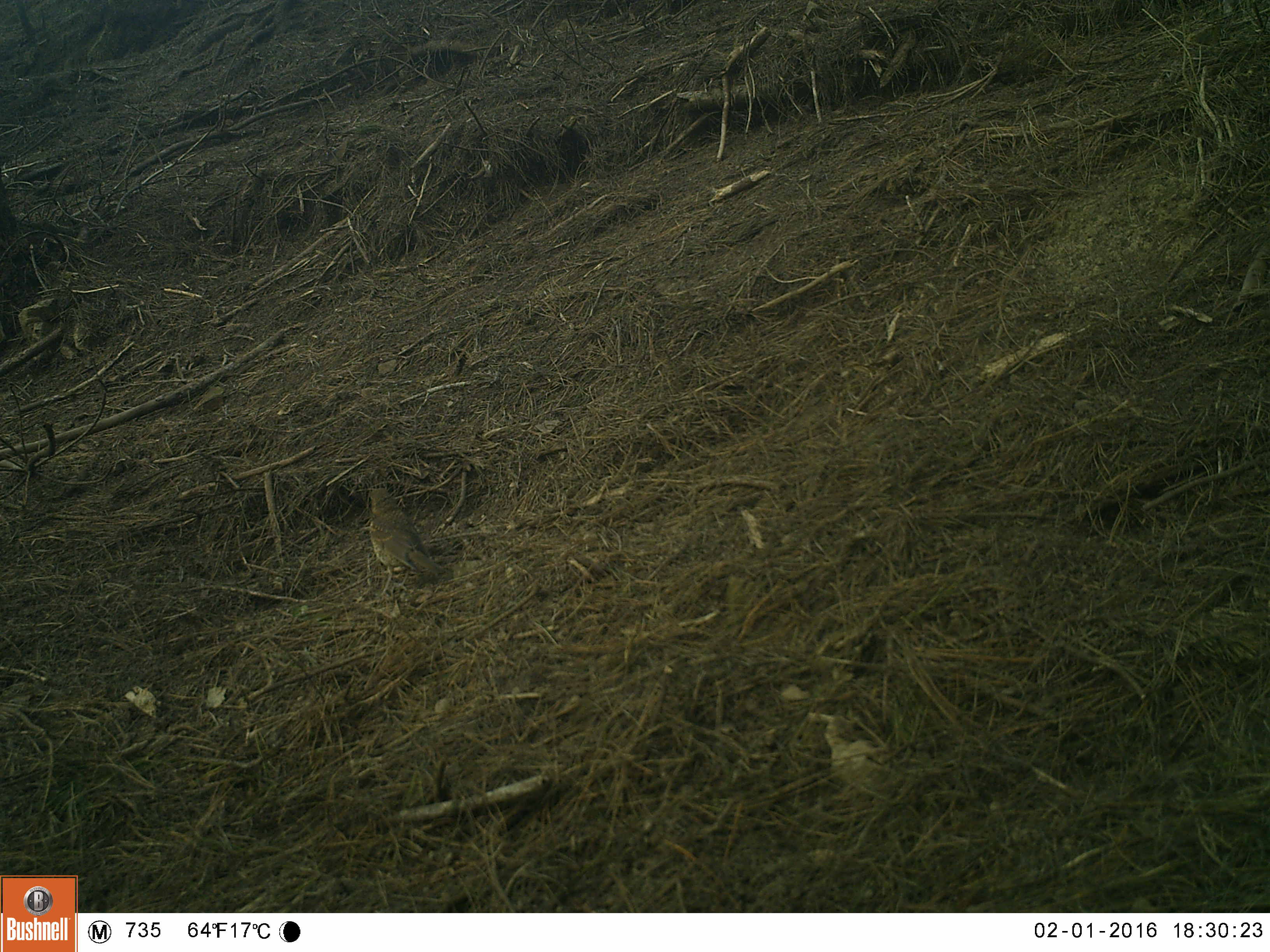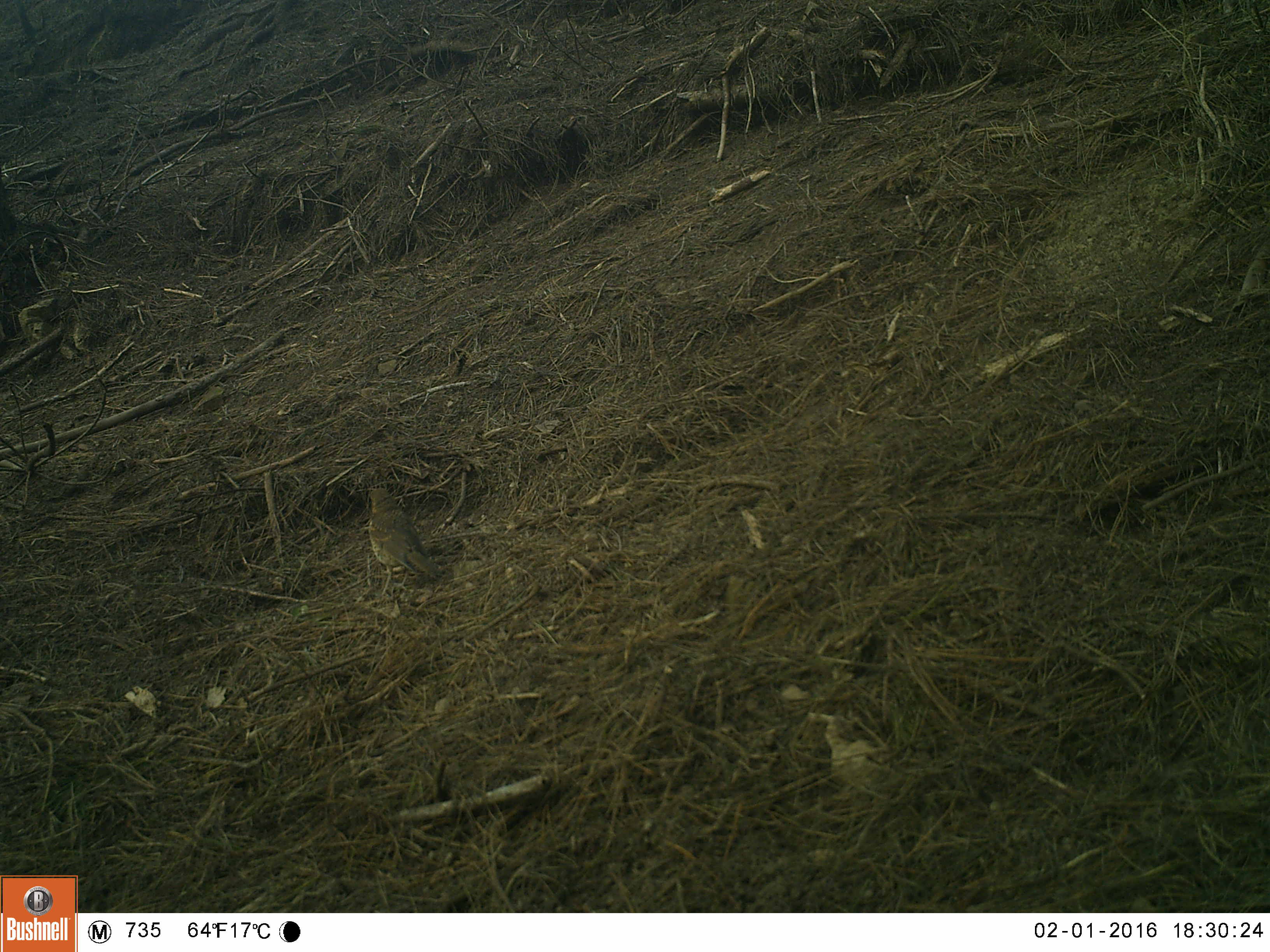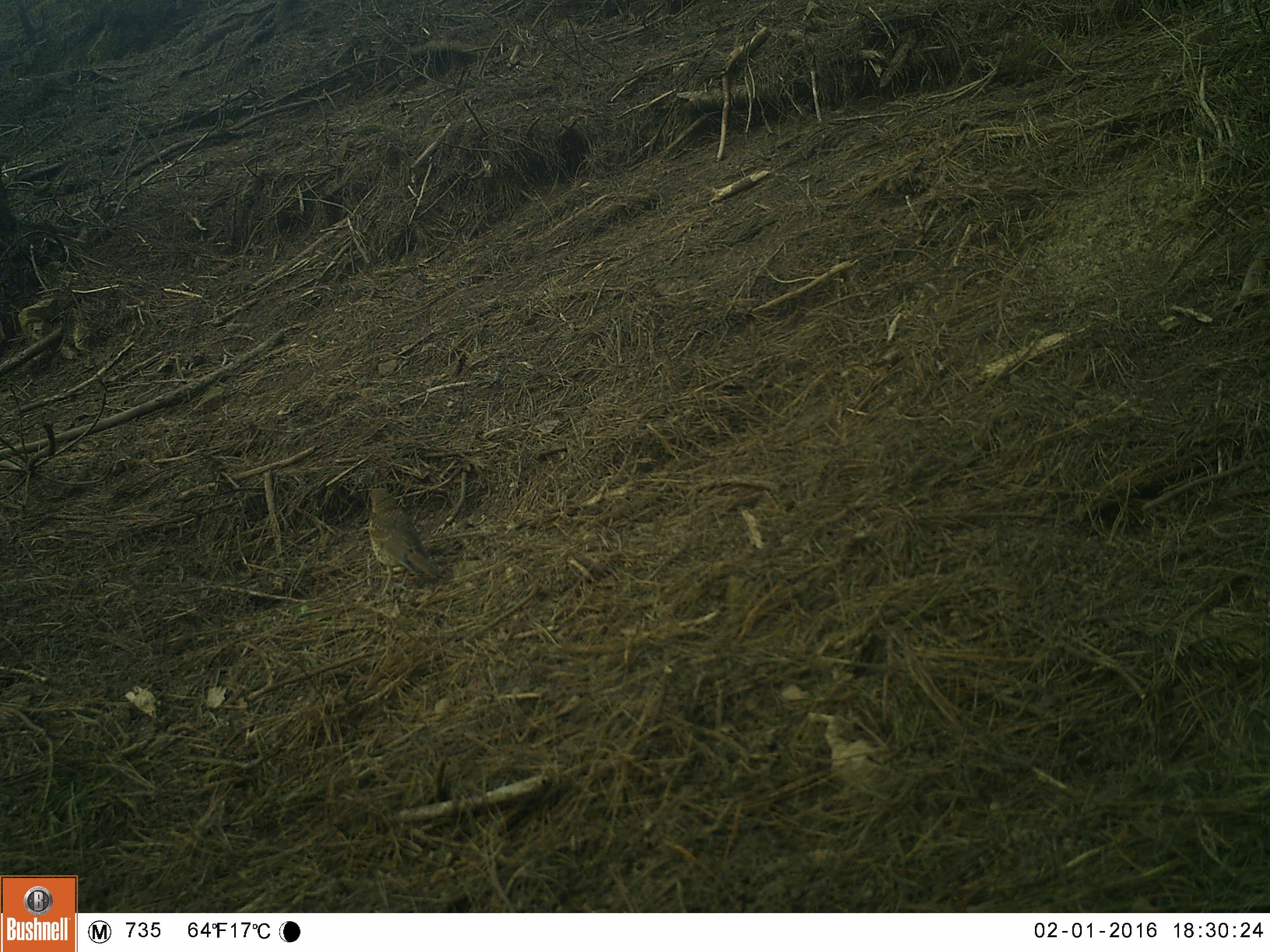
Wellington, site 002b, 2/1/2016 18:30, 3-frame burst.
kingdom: Animalia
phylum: Chordata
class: Aves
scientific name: Aves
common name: bird